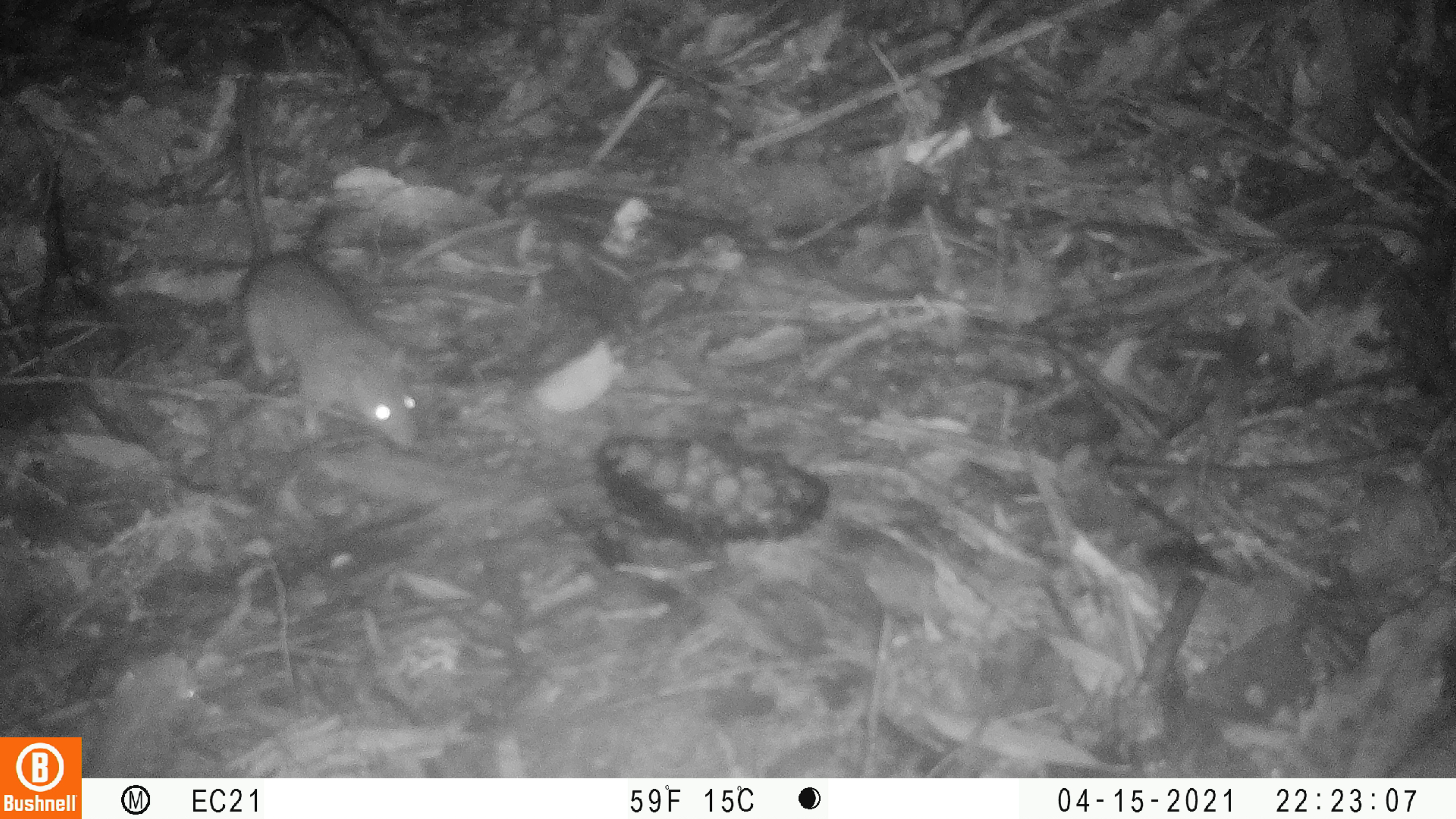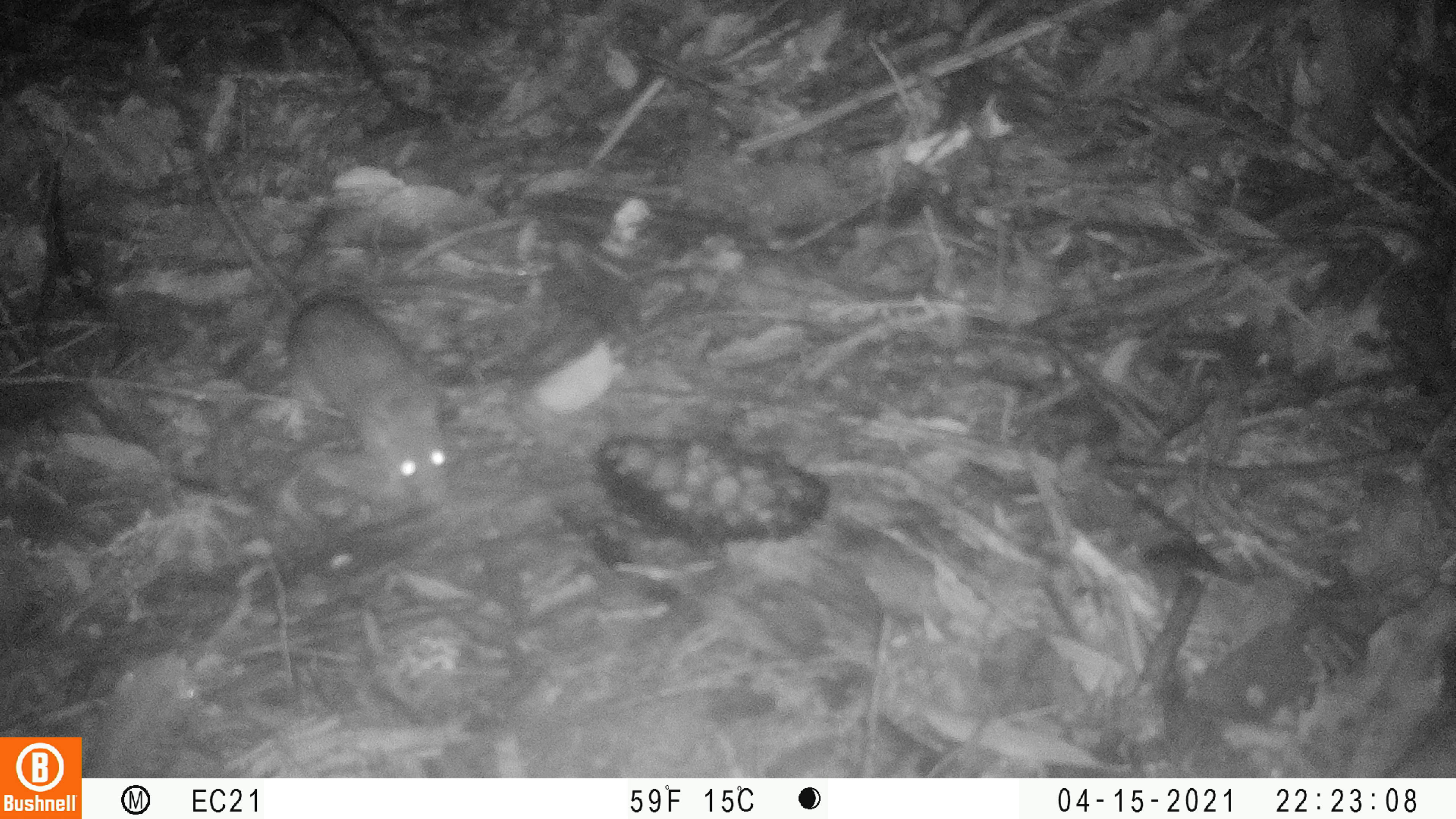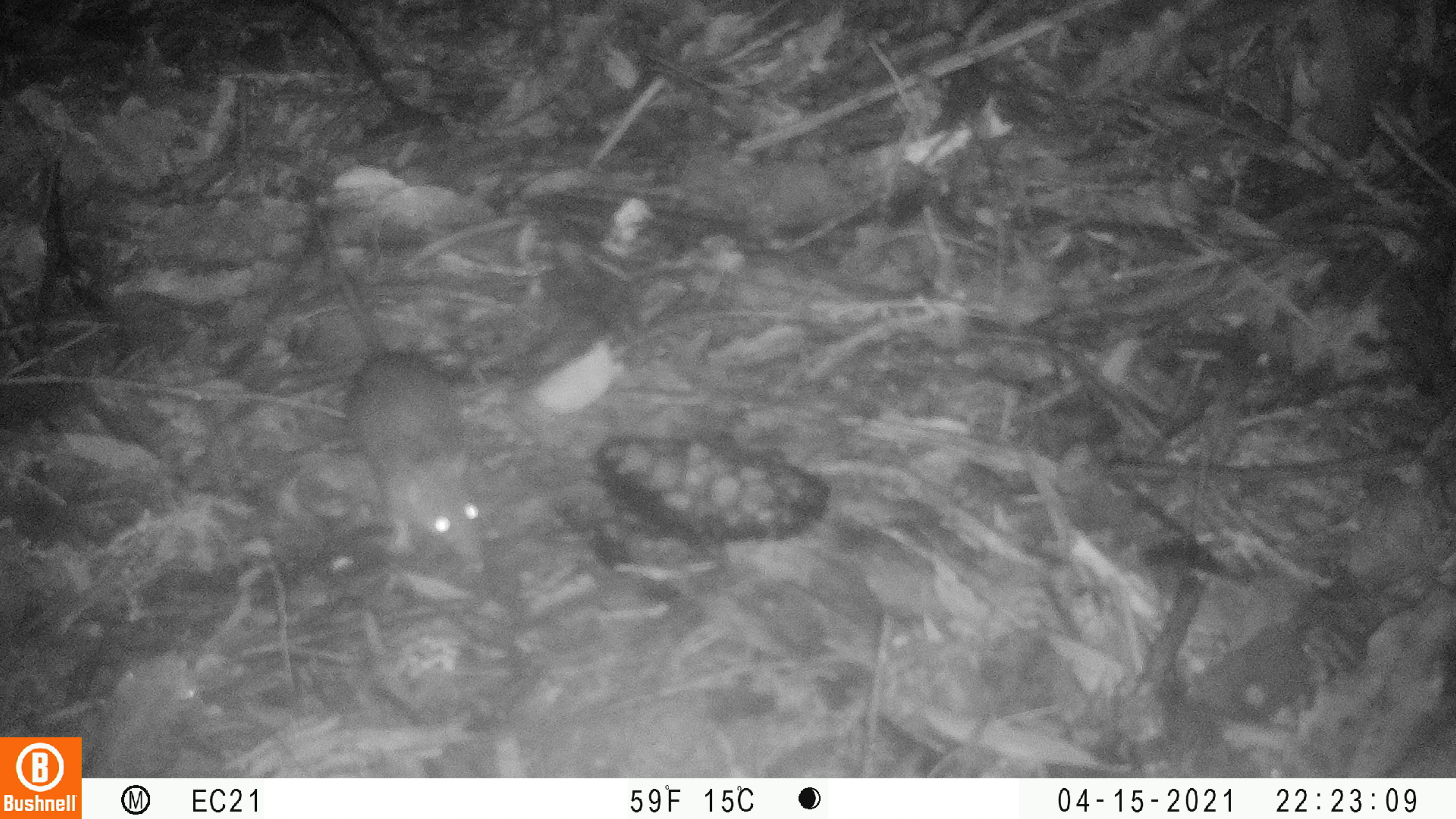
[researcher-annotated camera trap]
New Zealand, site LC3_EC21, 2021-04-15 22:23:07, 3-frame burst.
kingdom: Animalia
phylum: Chordata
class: Mammalia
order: Rodentia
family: Muridae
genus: Rattus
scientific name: Rattus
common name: rat